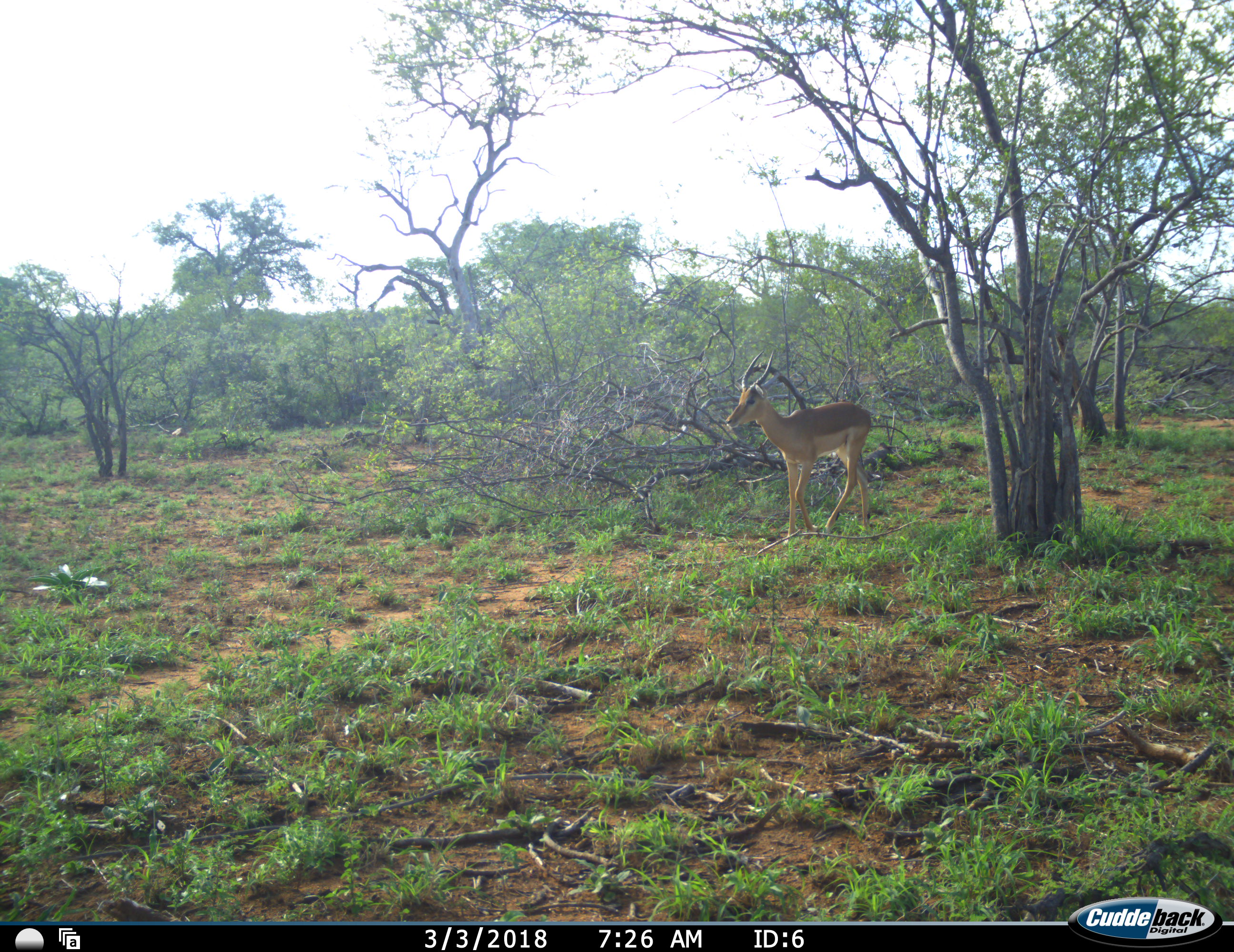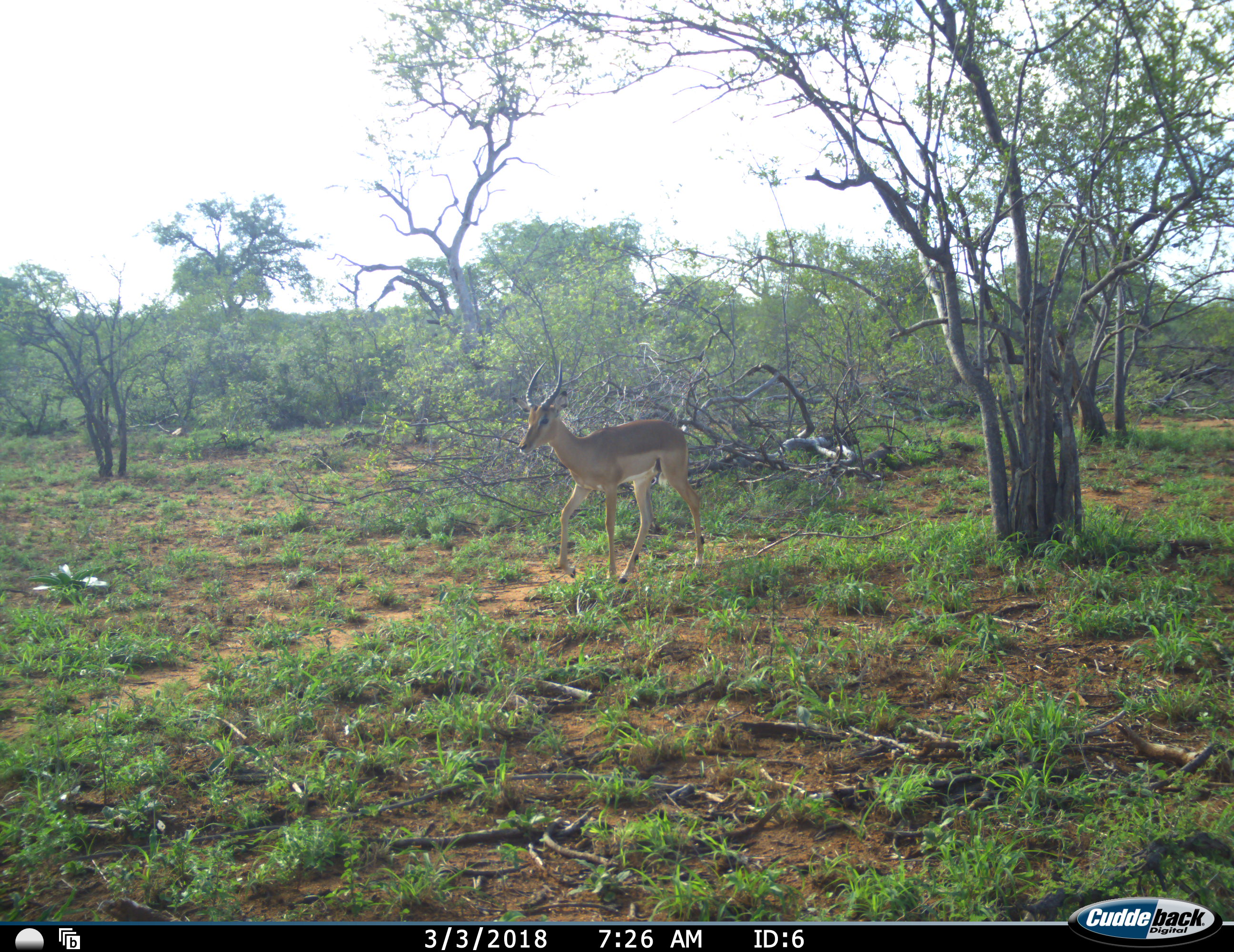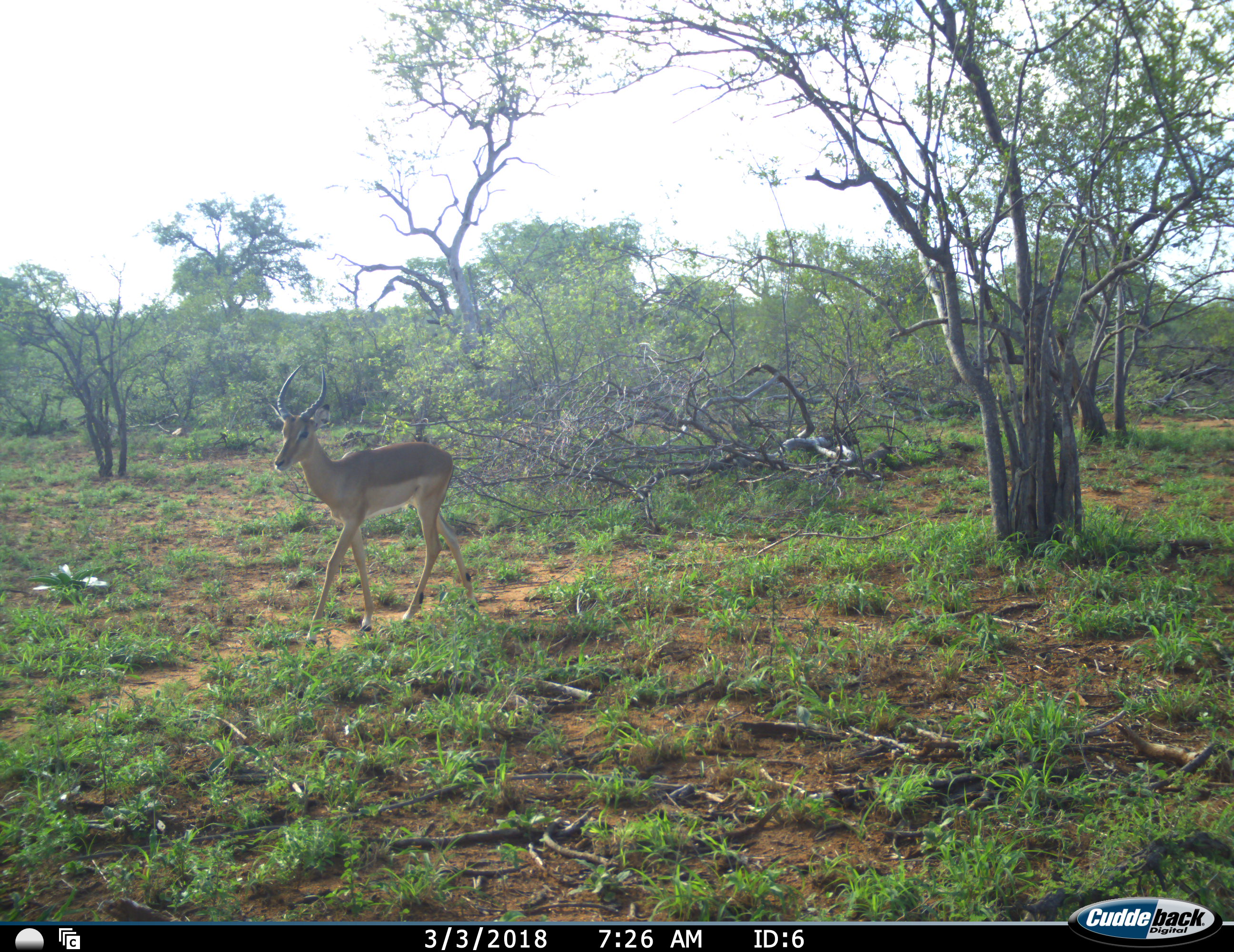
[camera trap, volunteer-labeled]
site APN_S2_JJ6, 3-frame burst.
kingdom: Animalia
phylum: Chordata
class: Mammalia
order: Artiodactyla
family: Bovidae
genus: Aepyceros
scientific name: Aepyceros melampus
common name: impala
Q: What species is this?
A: Impala (Aepyceros melampus).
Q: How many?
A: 1.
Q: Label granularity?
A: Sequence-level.